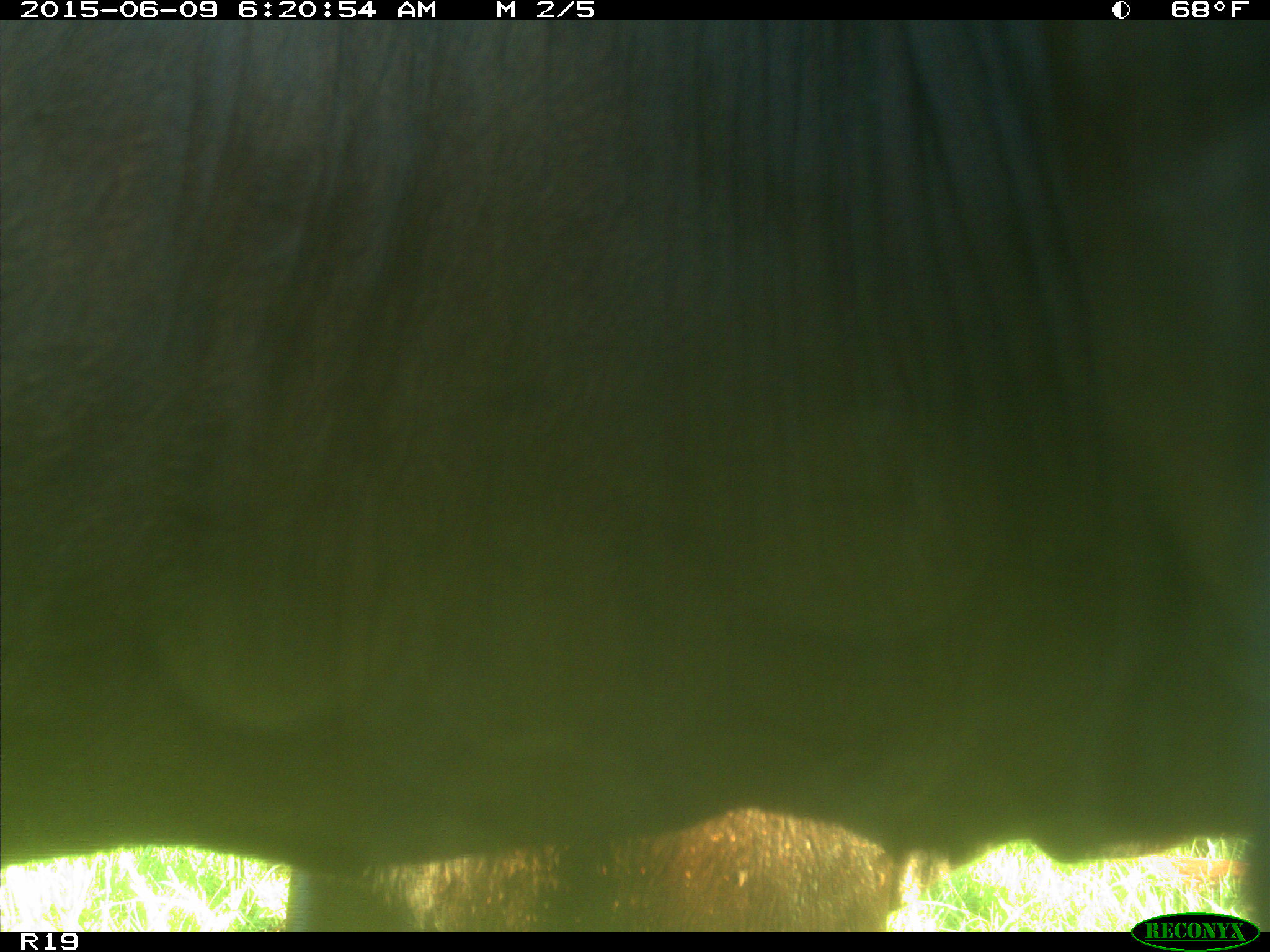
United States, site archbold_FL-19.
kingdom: Animalia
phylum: Chordata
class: Mammalia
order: Artiodactyla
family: Bovidae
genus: Bos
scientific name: Bos taurus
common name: domestic cow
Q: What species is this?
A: Bos taurus (domestic cow).